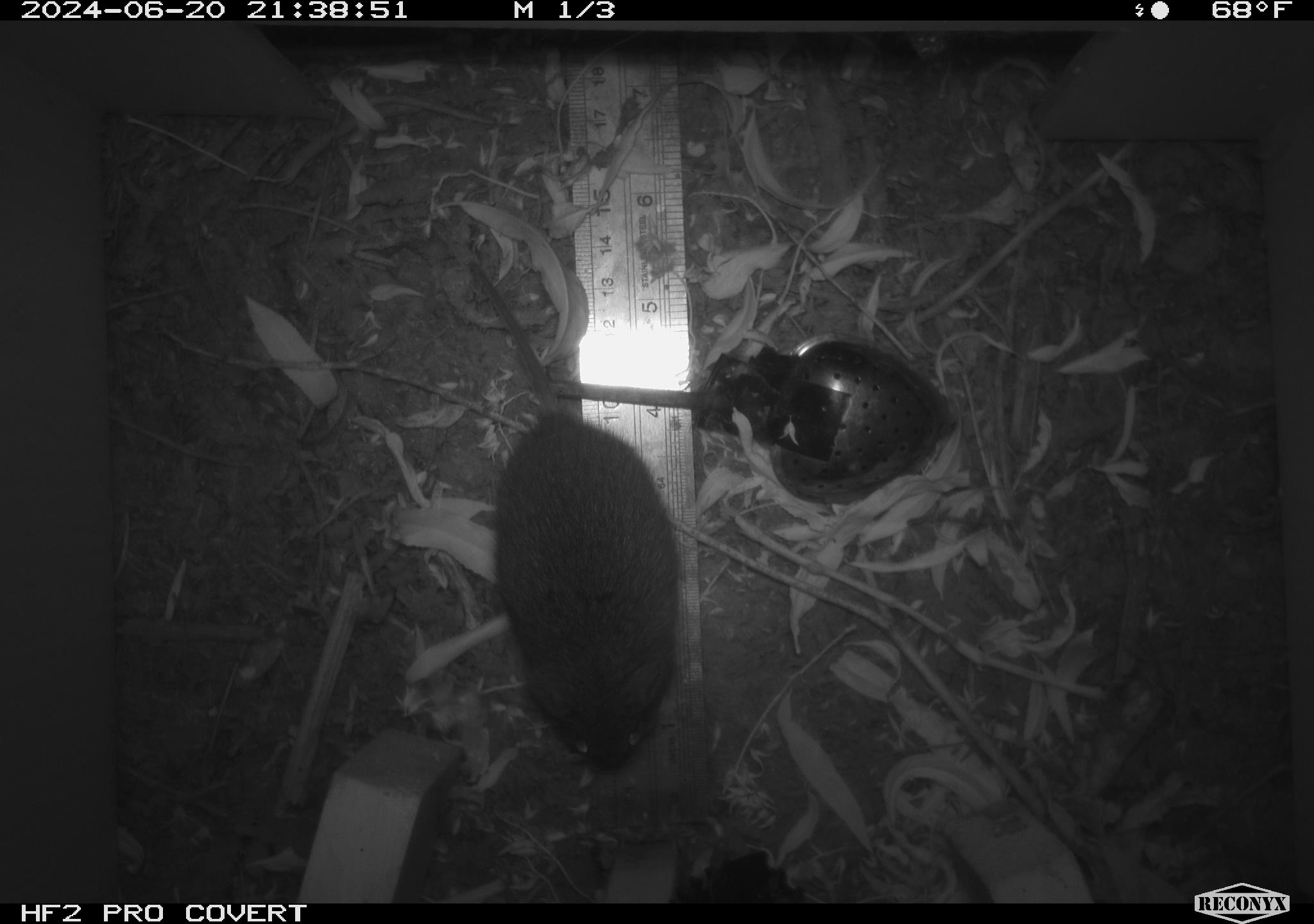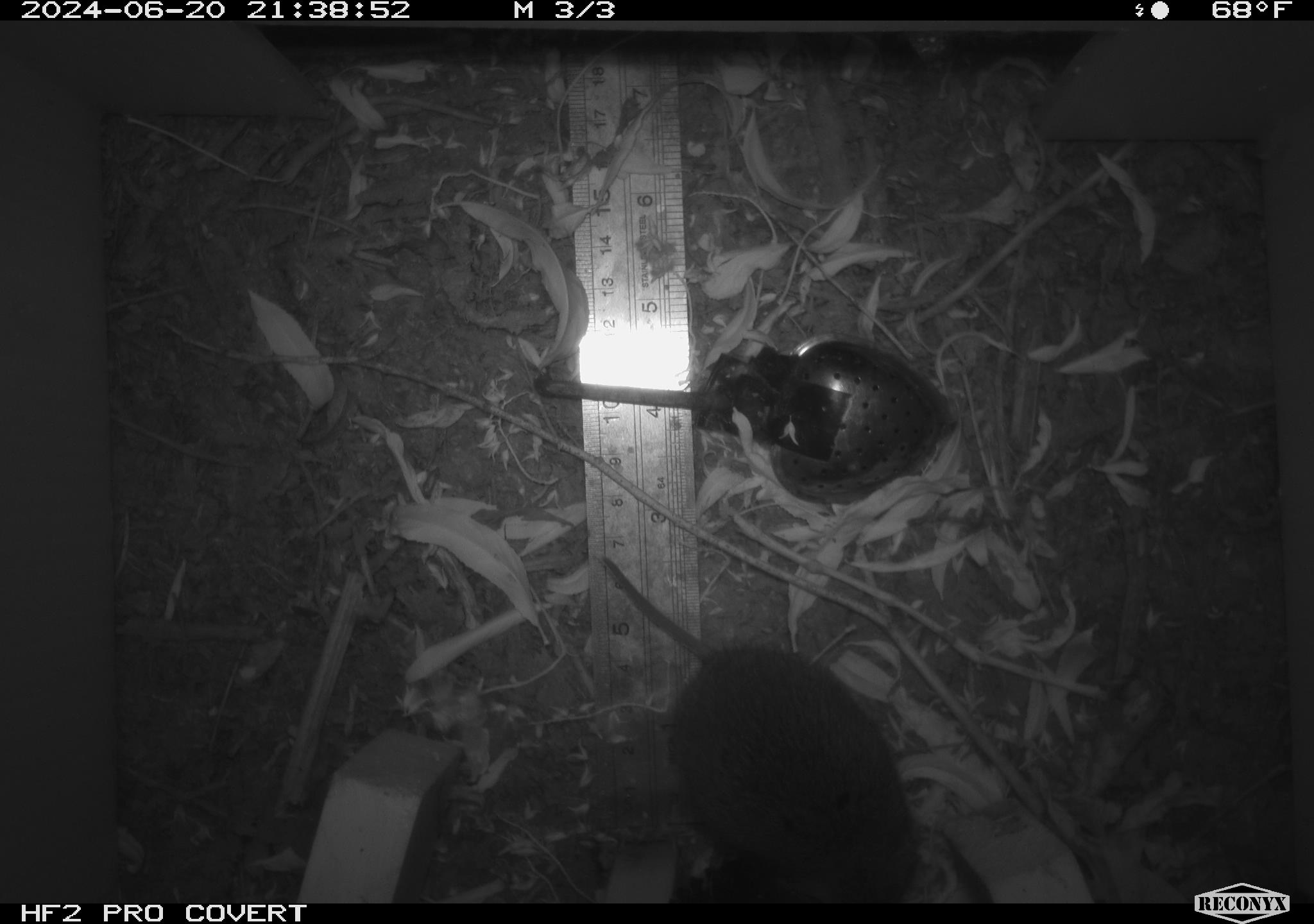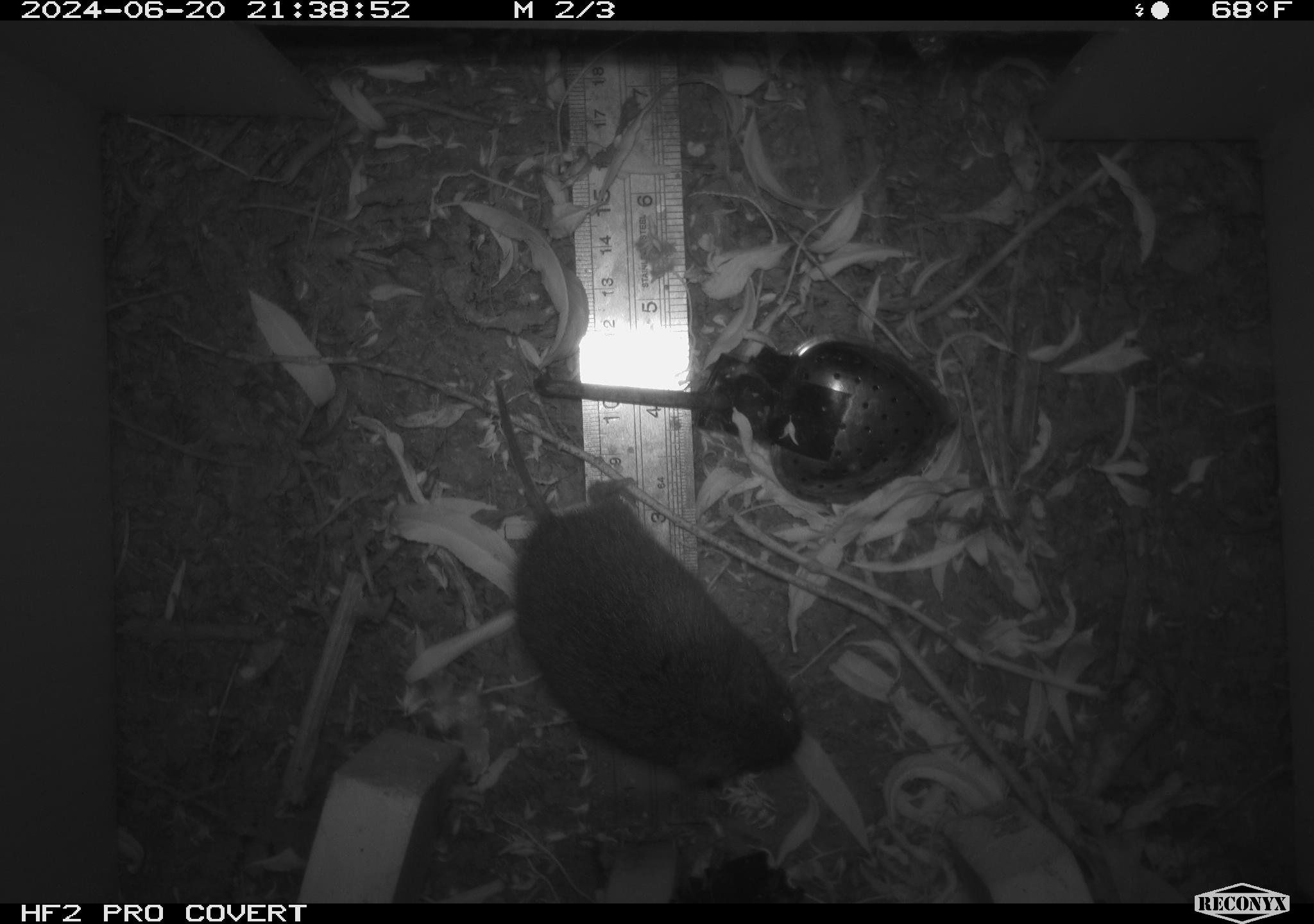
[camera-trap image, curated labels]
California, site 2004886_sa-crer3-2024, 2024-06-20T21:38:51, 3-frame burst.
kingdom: Animalia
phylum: Chordata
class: Mammalia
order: Rodentia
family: Cricetidae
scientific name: Arvicolinae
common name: voles, lemmings, and muskrats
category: arvicolinae subfamily